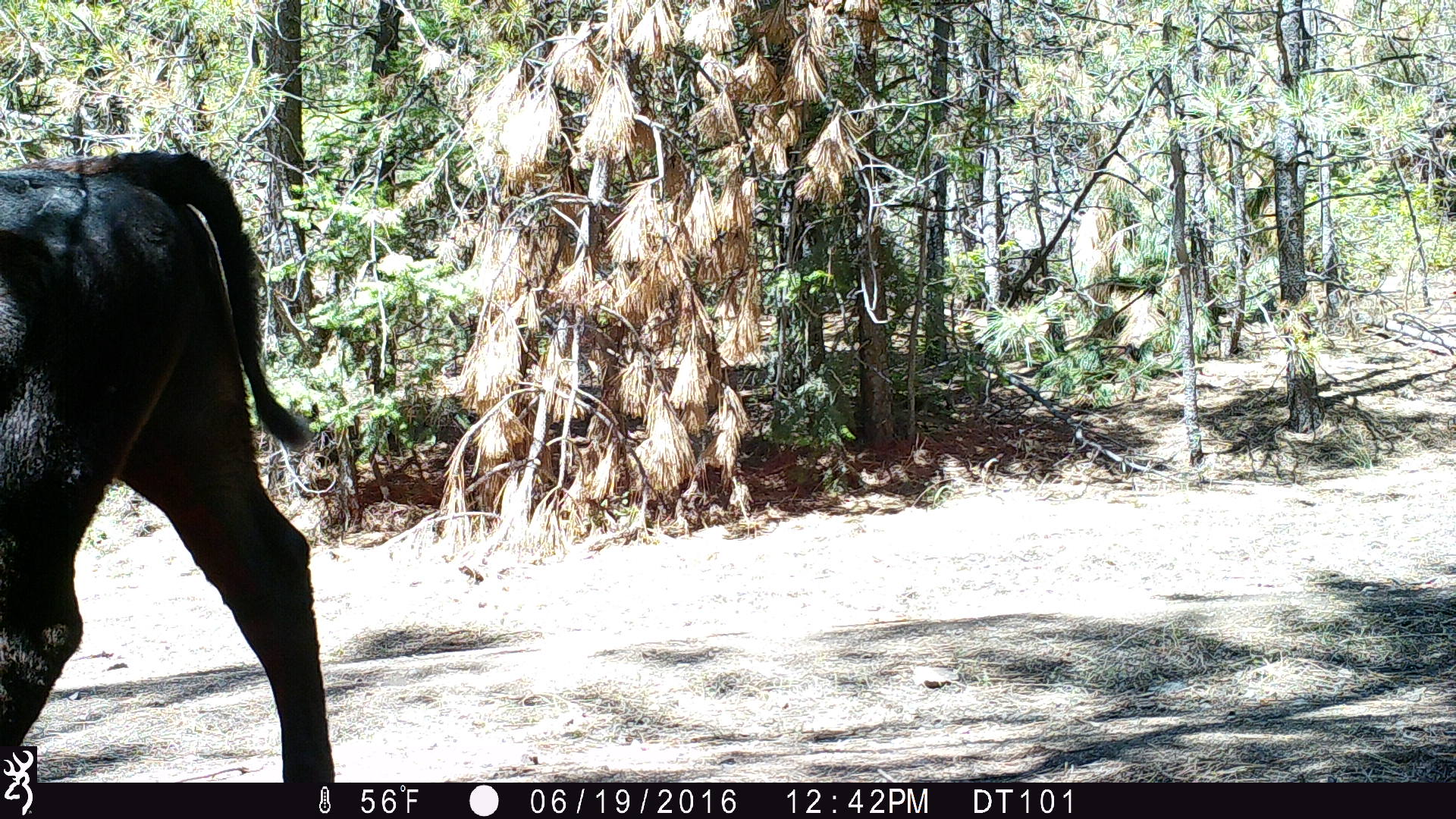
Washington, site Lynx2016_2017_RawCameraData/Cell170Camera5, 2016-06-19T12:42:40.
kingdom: Animalia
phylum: Chordata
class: Mammalia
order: Artiodactyla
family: Bovidae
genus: Bos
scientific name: Bos taurus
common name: domestic cattle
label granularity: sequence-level